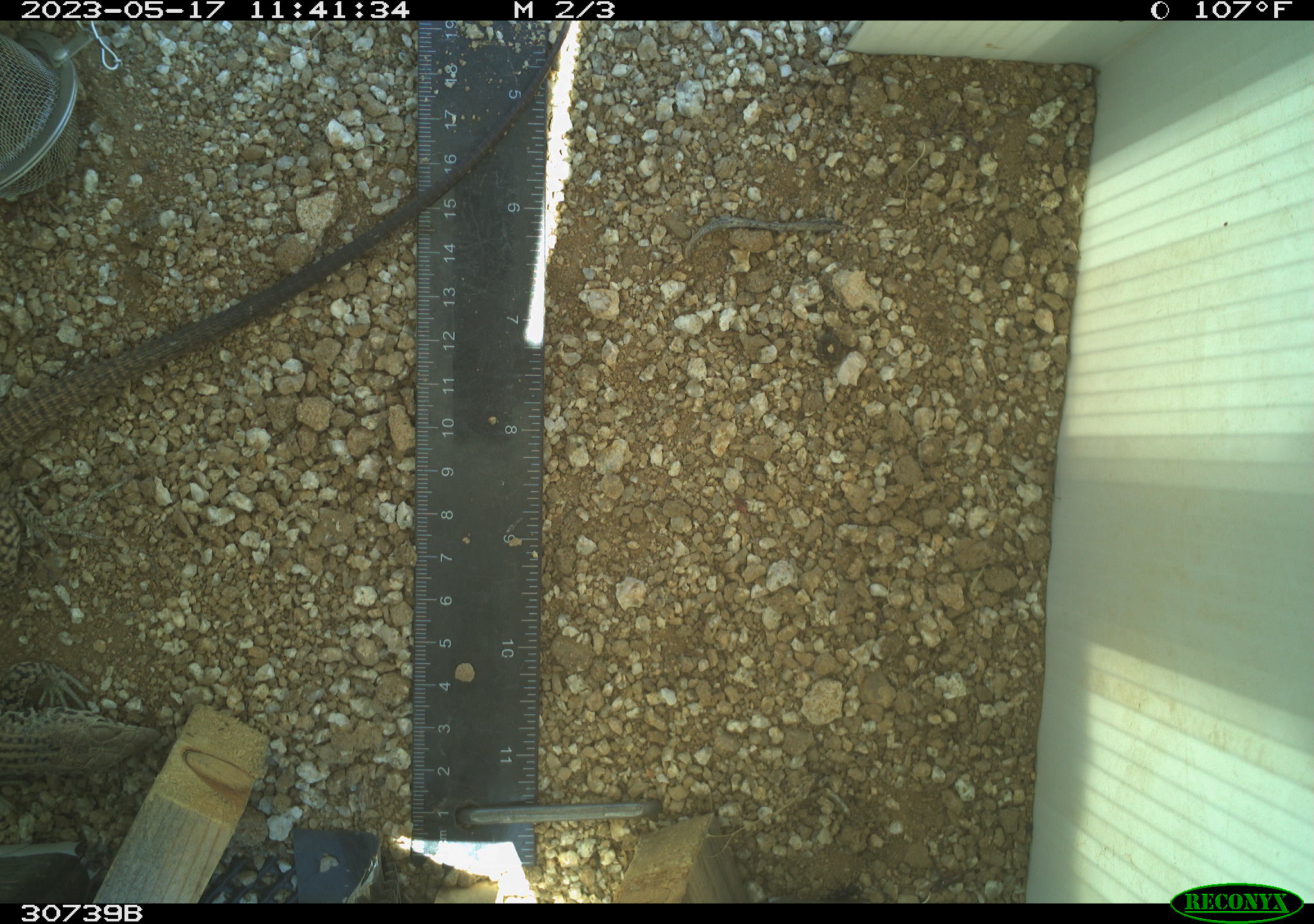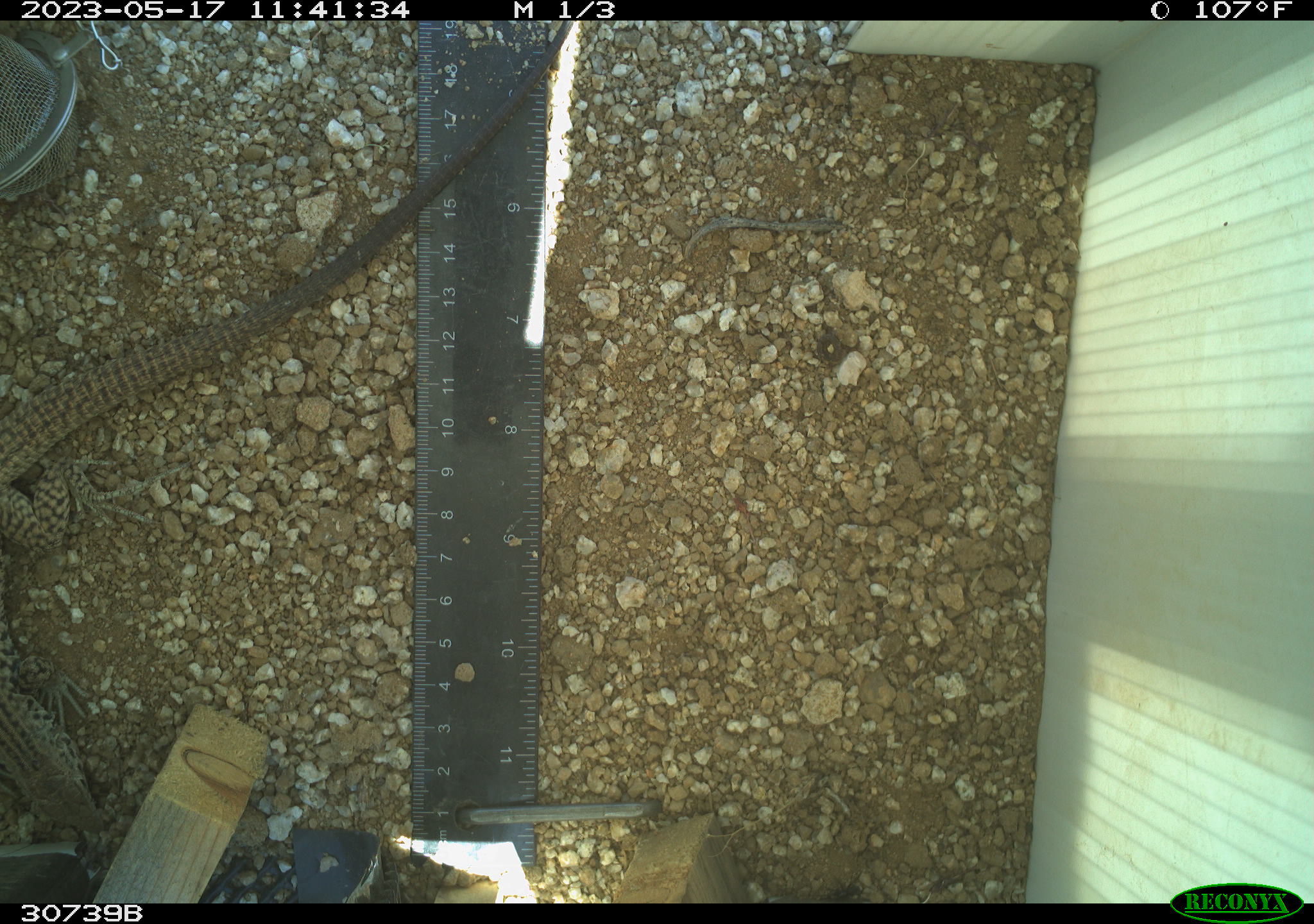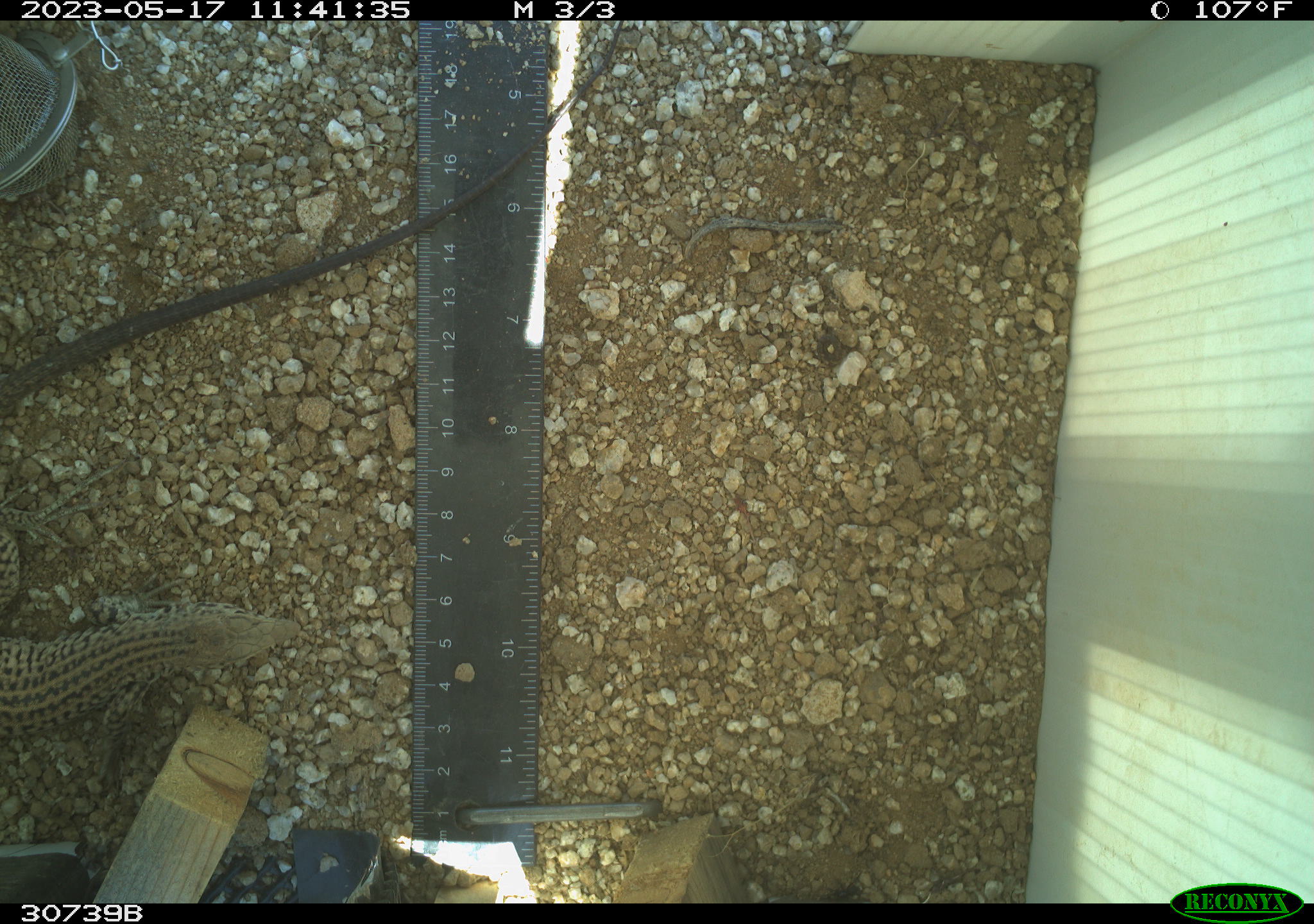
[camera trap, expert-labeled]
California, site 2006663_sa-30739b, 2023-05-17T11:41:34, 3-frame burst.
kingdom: Animalia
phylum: Chordata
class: Reptilia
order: Squamata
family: Teiidae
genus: Aspidoscelis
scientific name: Aspidoscelis tigris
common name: western whiptail